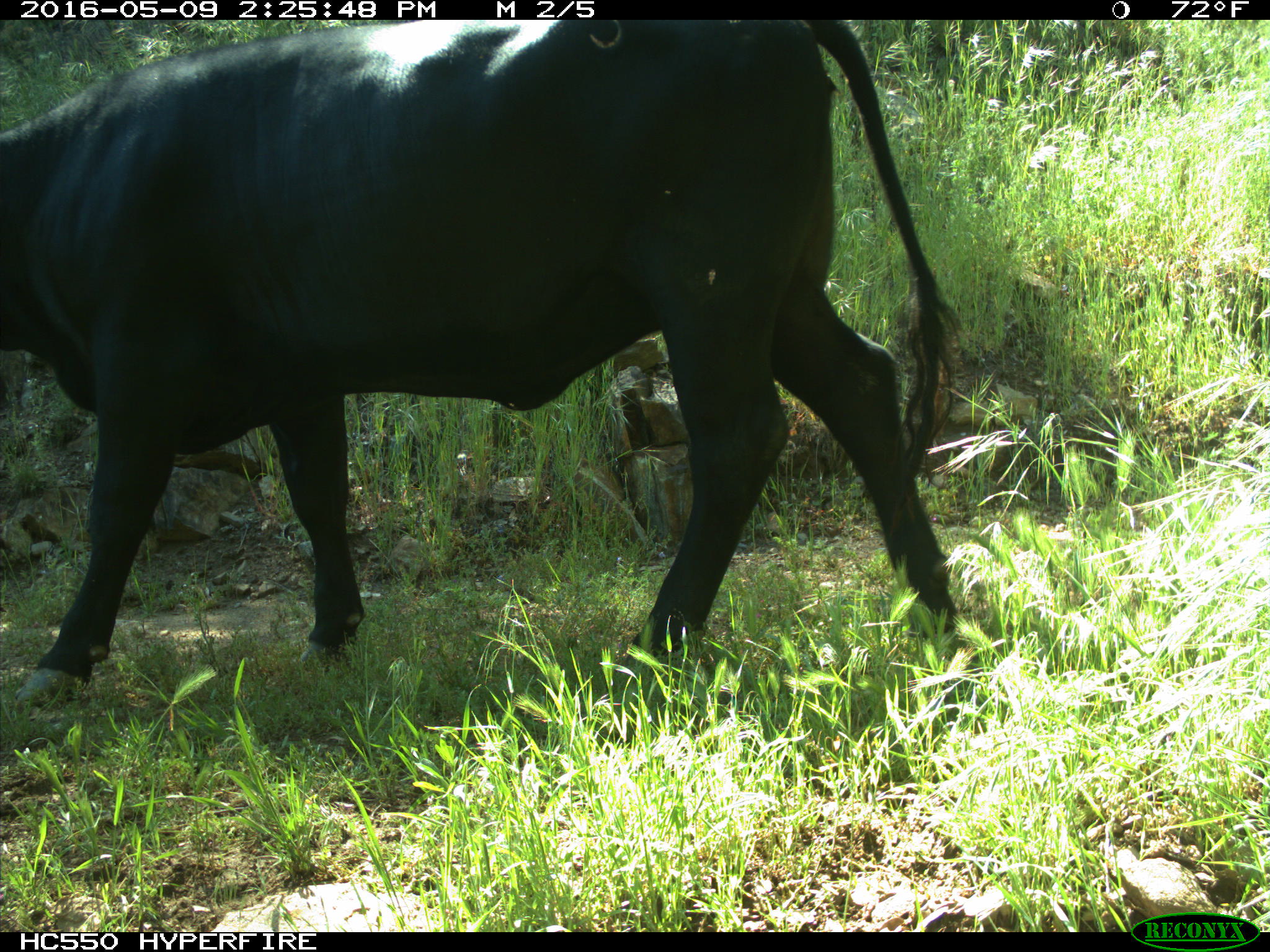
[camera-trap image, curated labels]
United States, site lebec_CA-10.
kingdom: Animalia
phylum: Chordata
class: Mammalia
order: Artiodactyla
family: Bovidae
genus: Bos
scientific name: Bos taurus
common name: domestic cow